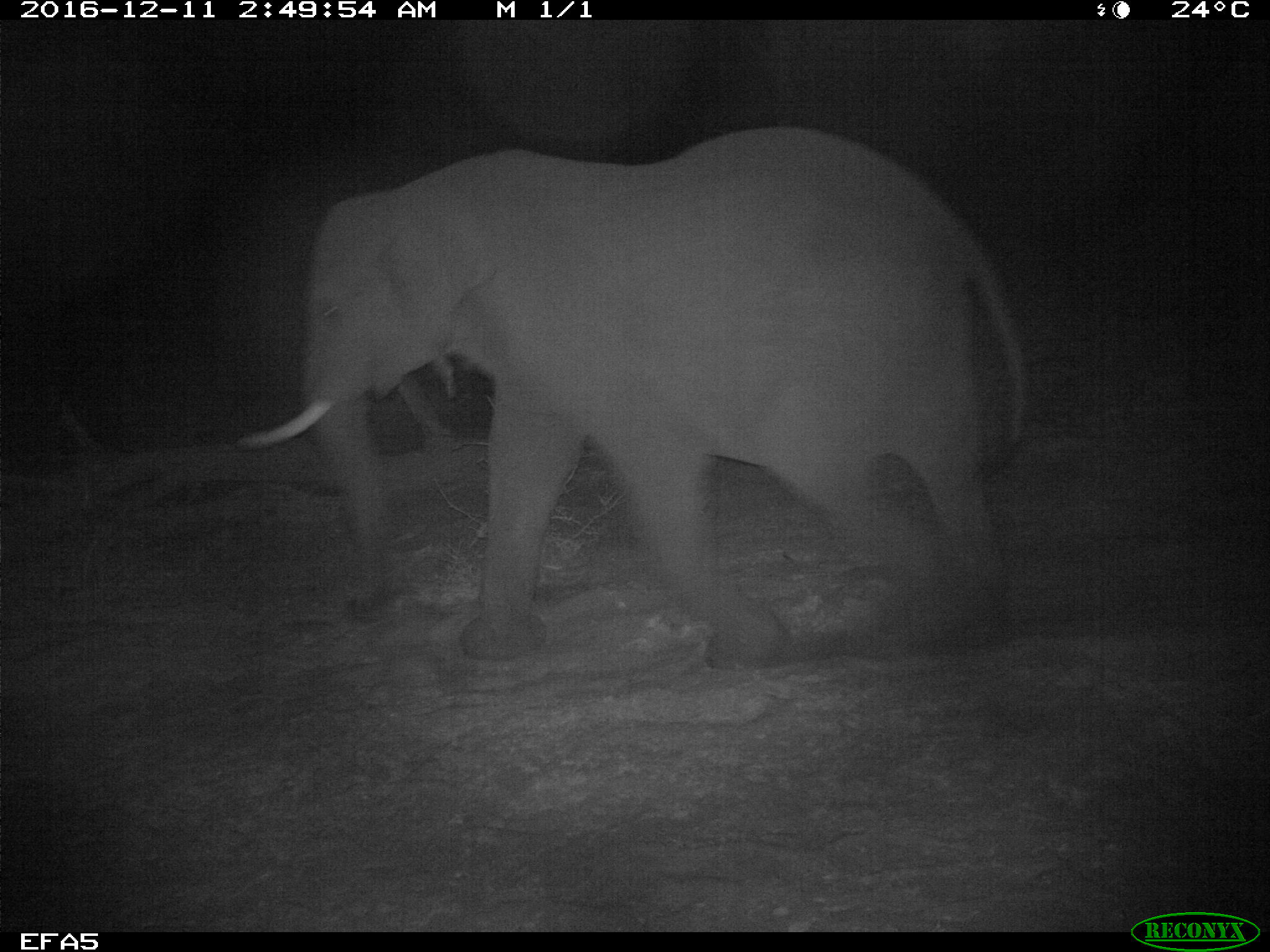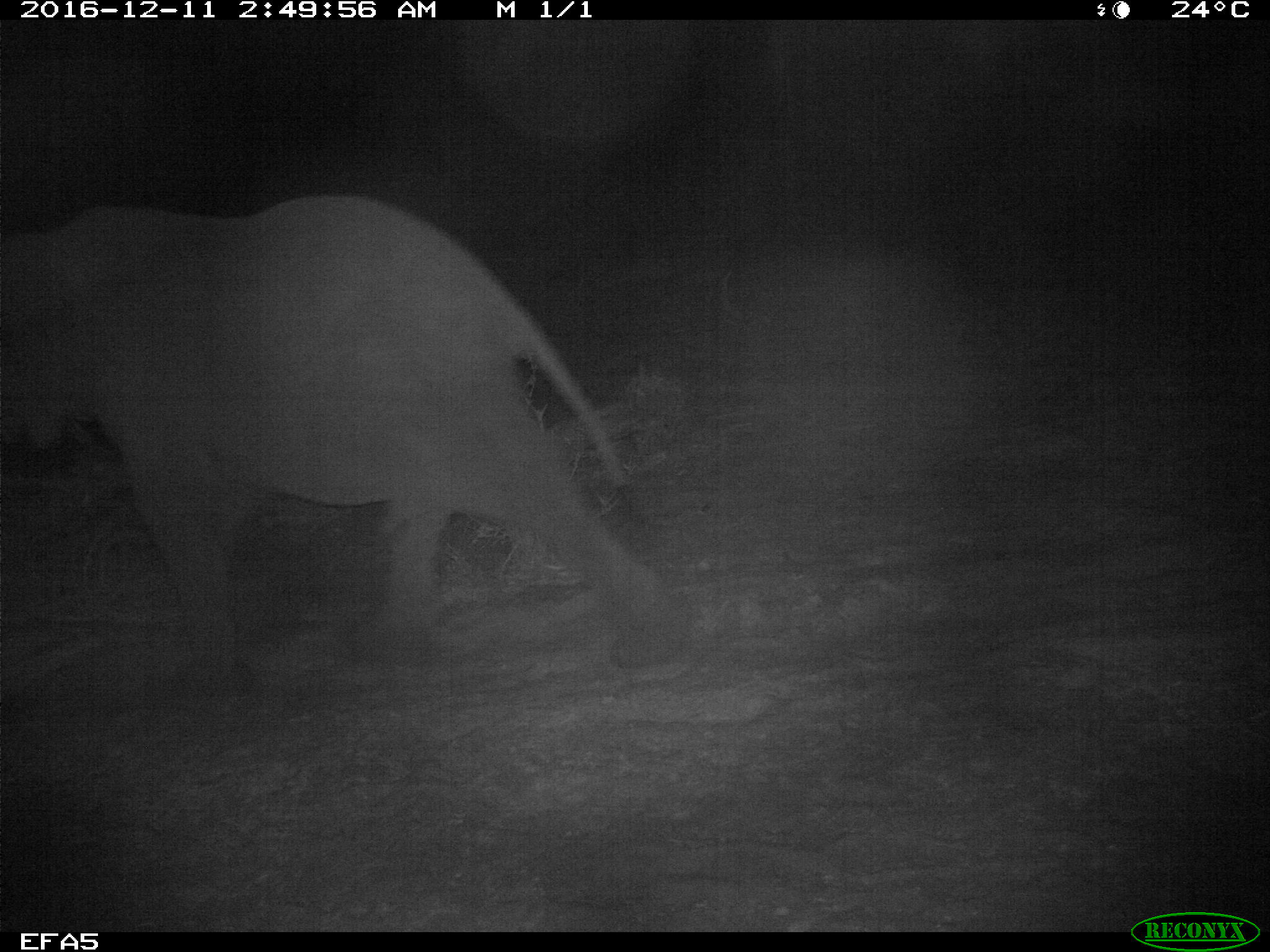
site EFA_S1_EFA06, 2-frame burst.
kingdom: Animalia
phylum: Chordata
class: Mammalia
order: Proboscidea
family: Elephantidae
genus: Loxodonta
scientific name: Loxodonta africana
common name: african bush elephant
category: elephant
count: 1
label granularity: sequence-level